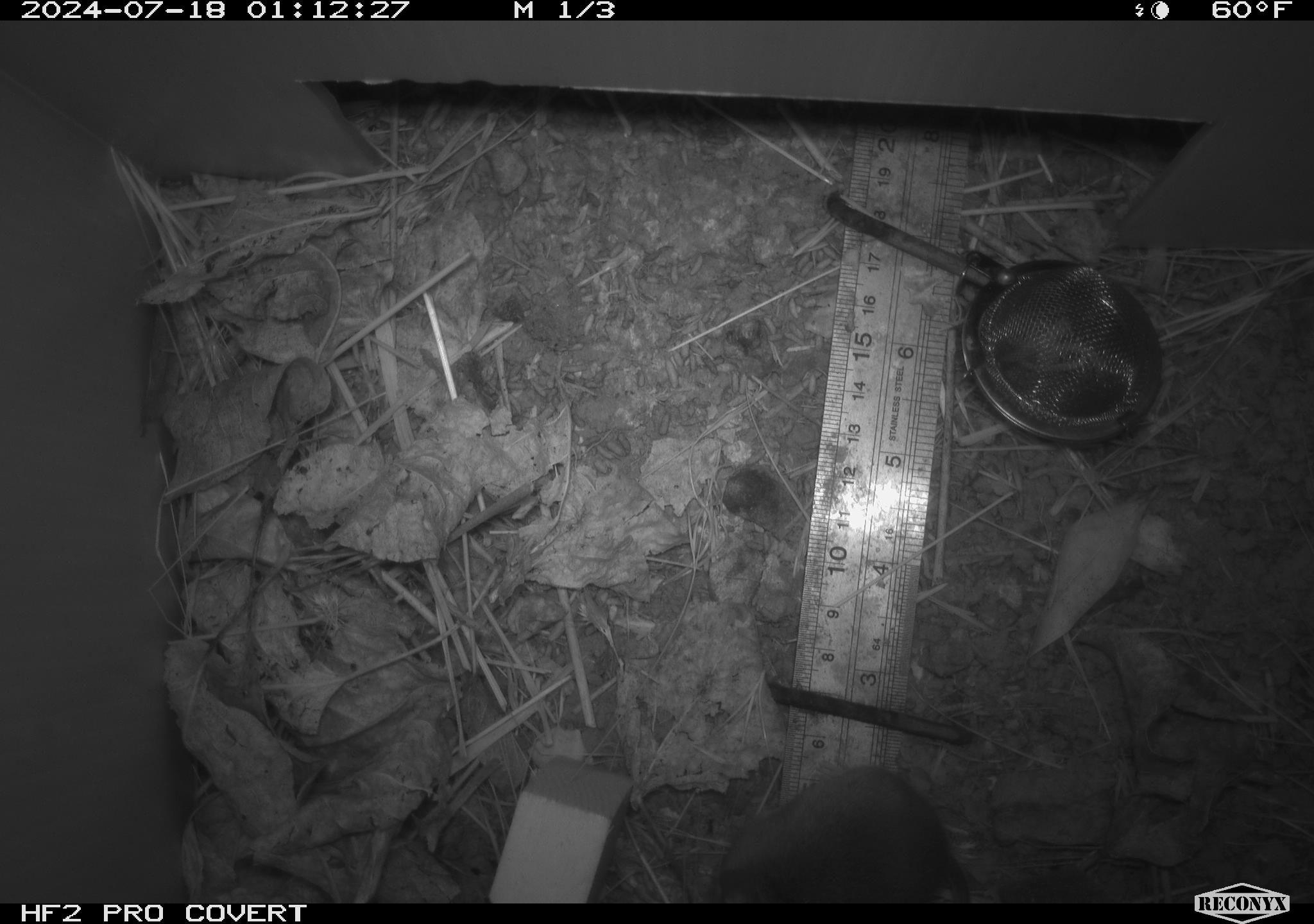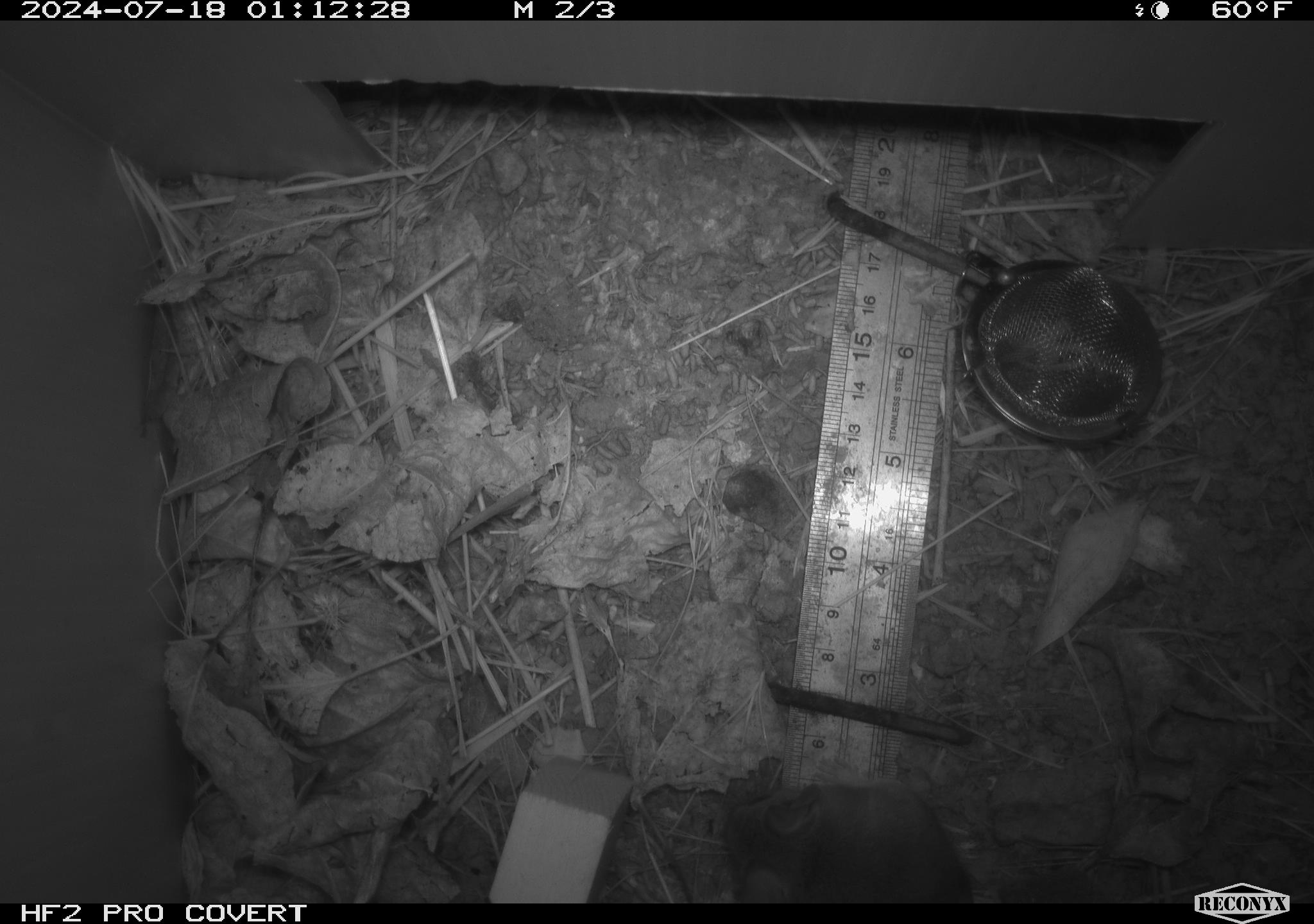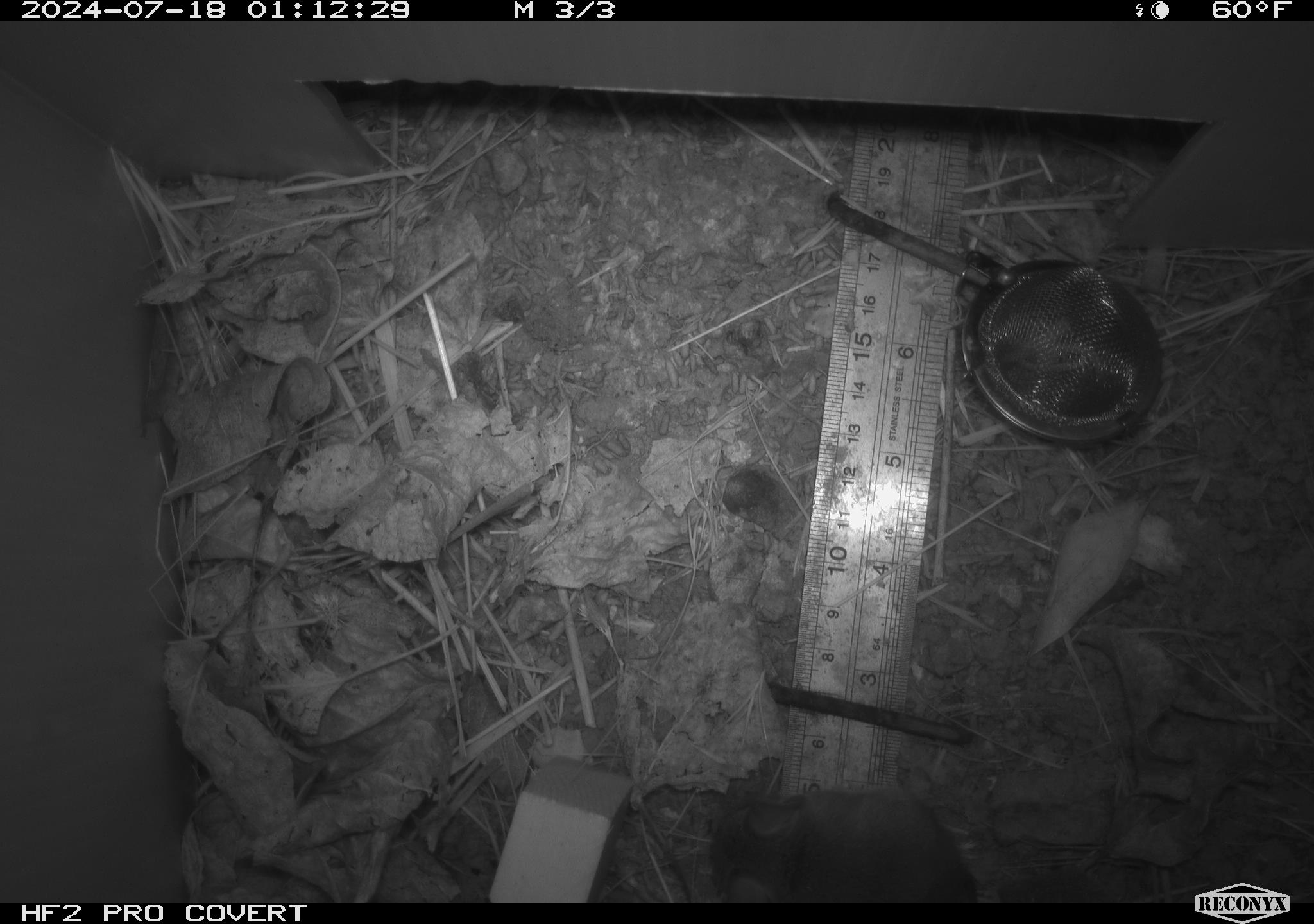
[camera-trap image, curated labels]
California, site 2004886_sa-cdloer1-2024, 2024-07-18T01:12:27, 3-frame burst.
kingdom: Animalia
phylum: Chordata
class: Mammalia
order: Rodentia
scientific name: Rodentia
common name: mouse species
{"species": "mouse species (Rodentia)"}